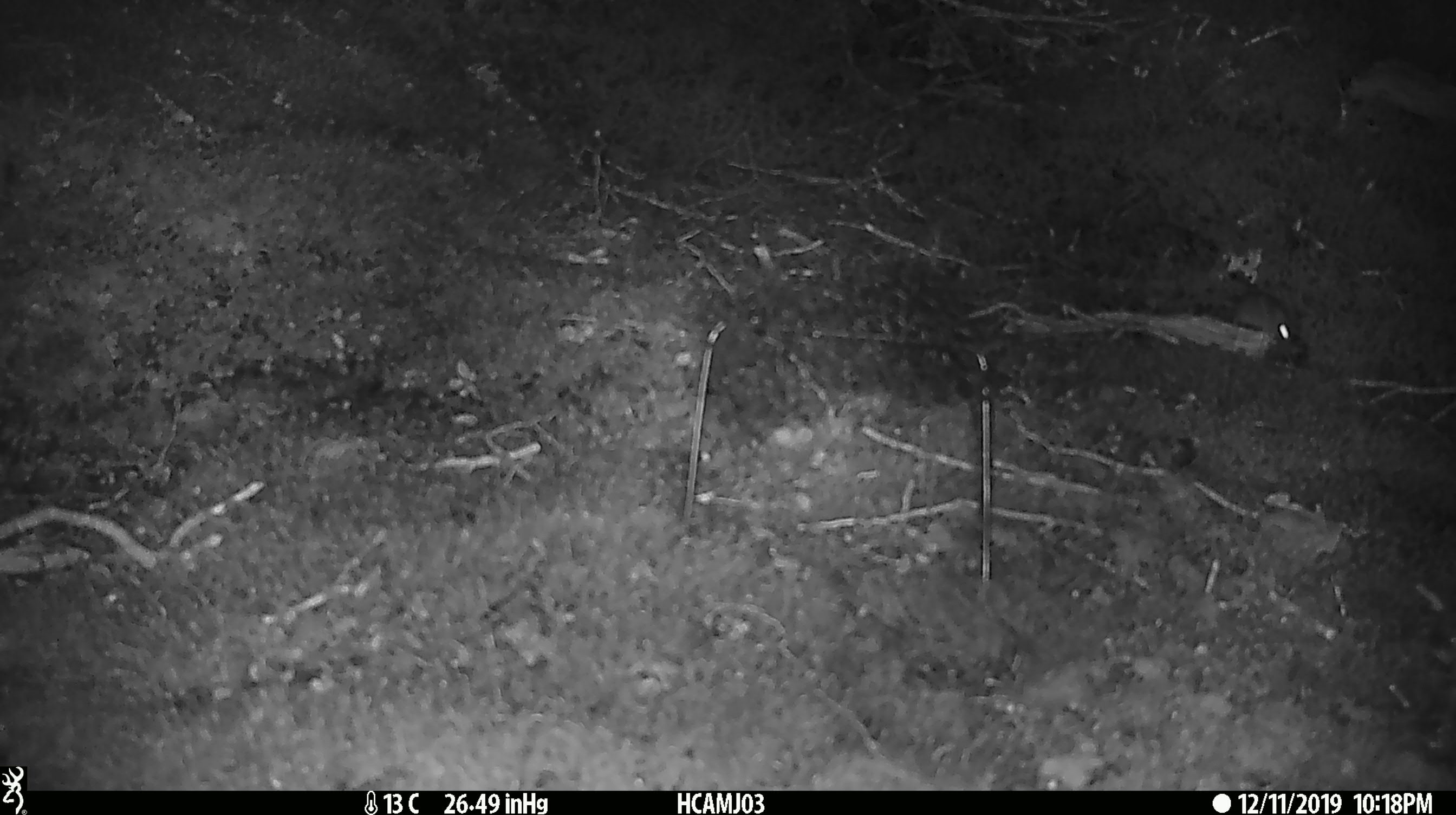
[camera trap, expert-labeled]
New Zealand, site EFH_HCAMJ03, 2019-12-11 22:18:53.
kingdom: Animalia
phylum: Chordata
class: Mammalia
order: Rodentia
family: Muridae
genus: Mus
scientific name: Mus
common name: mouse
Mouse (Mus).